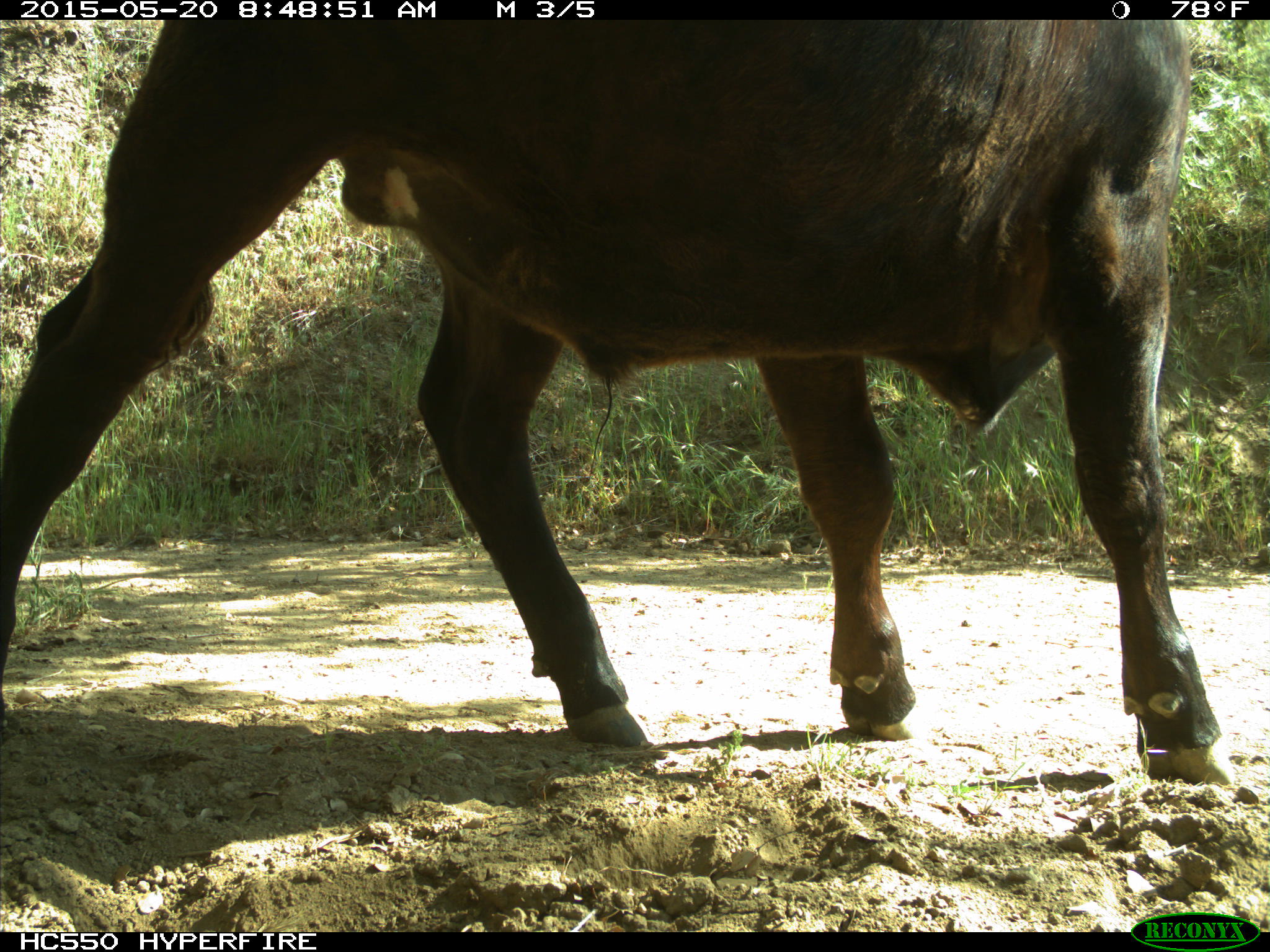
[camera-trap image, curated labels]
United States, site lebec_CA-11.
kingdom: Animalia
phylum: Chordata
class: Mammalia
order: Artiodactyla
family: Bovidae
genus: Bos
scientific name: Bos taurus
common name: domestic cow